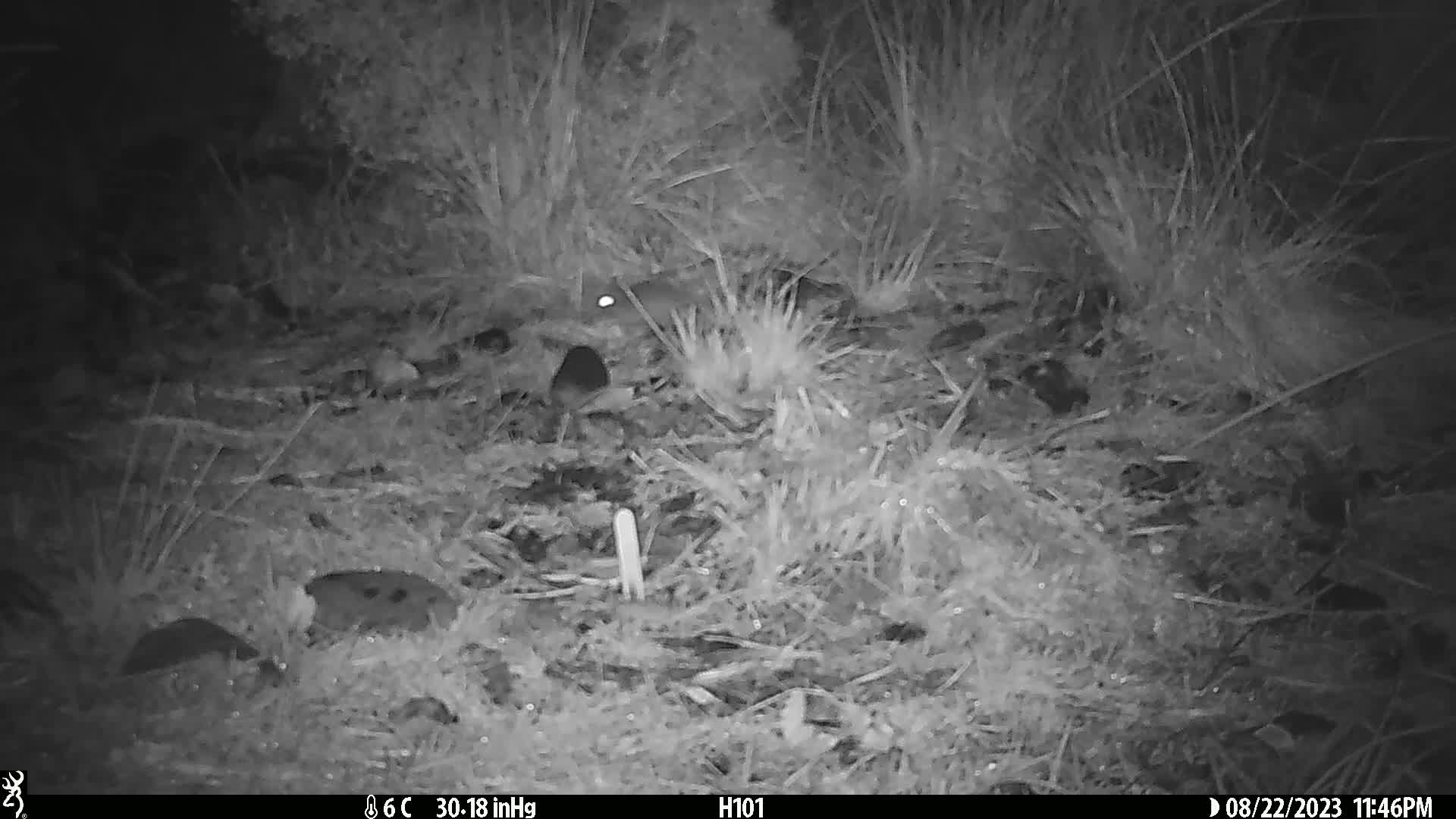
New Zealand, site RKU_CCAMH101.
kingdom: Animalia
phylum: Chordata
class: Mammalia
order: Rodentia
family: Muridae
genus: Rattus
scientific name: Rattus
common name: rat